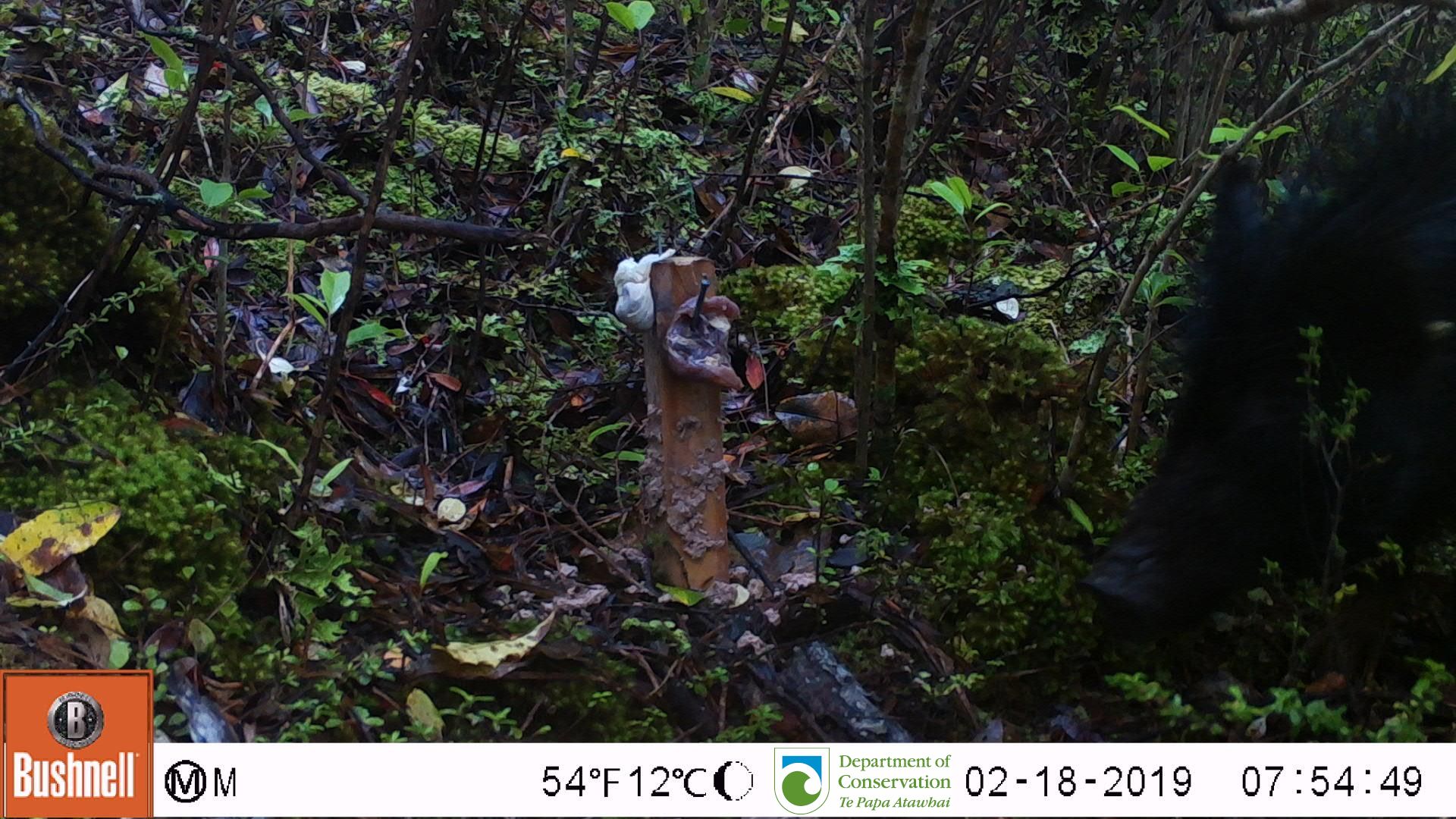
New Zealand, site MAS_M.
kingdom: Animalia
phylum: Chordata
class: Mammalia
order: Artiodactyla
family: Suidae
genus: Sus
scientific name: Sus scrofa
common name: pig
Pig (Sus scrofa).